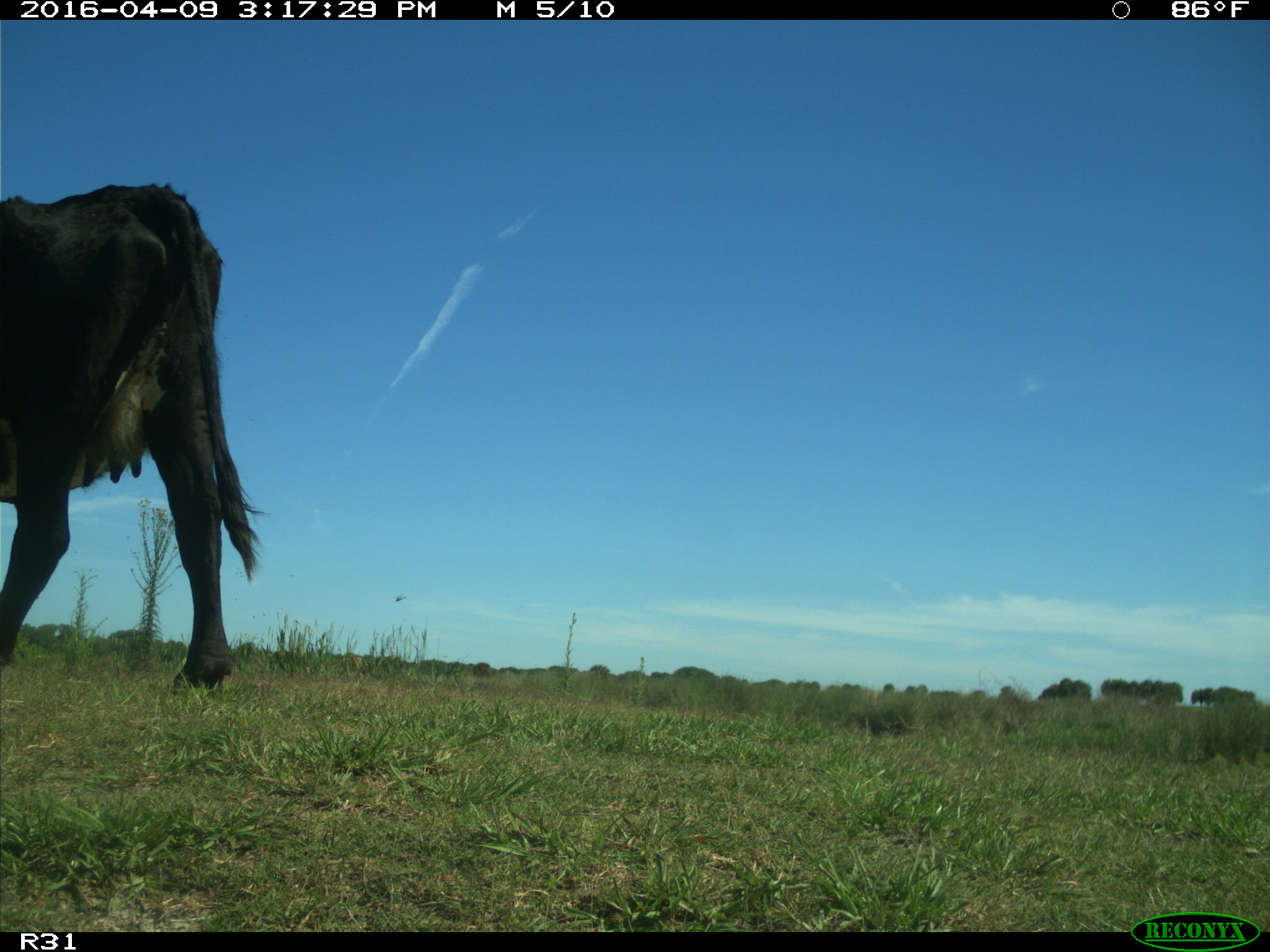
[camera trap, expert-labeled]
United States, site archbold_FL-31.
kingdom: Animalia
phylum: Chordata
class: Mammalia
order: Artiodactyla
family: Bovidae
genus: Bos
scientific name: Bos taurus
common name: domestic cow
Bos taurus (domestic cow).